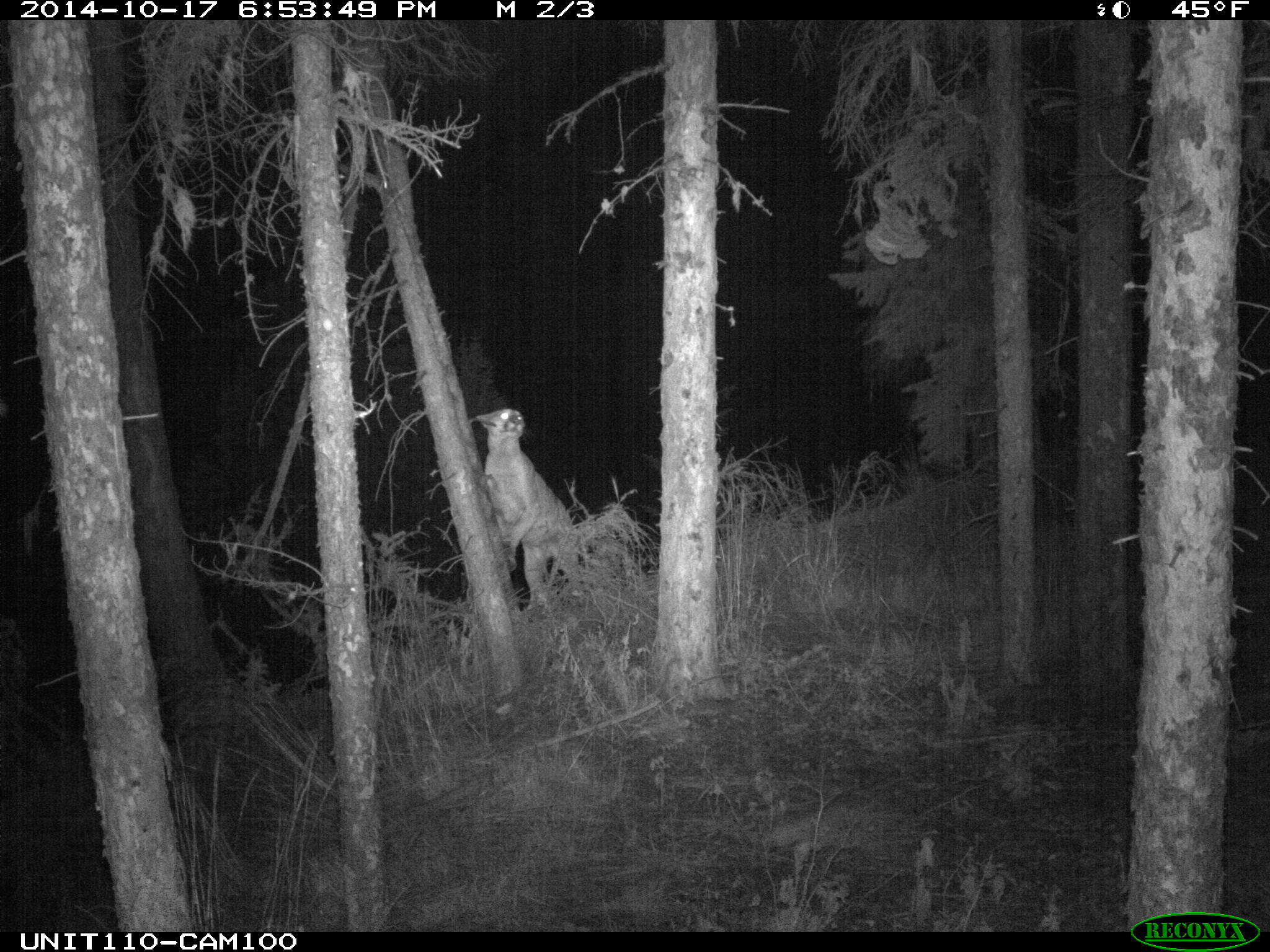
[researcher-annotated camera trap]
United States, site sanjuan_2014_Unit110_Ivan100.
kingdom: Animalia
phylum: Chordata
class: Mammalia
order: Carnivora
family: Felidae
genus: Puma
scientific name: Puma concolor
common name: mountain lion